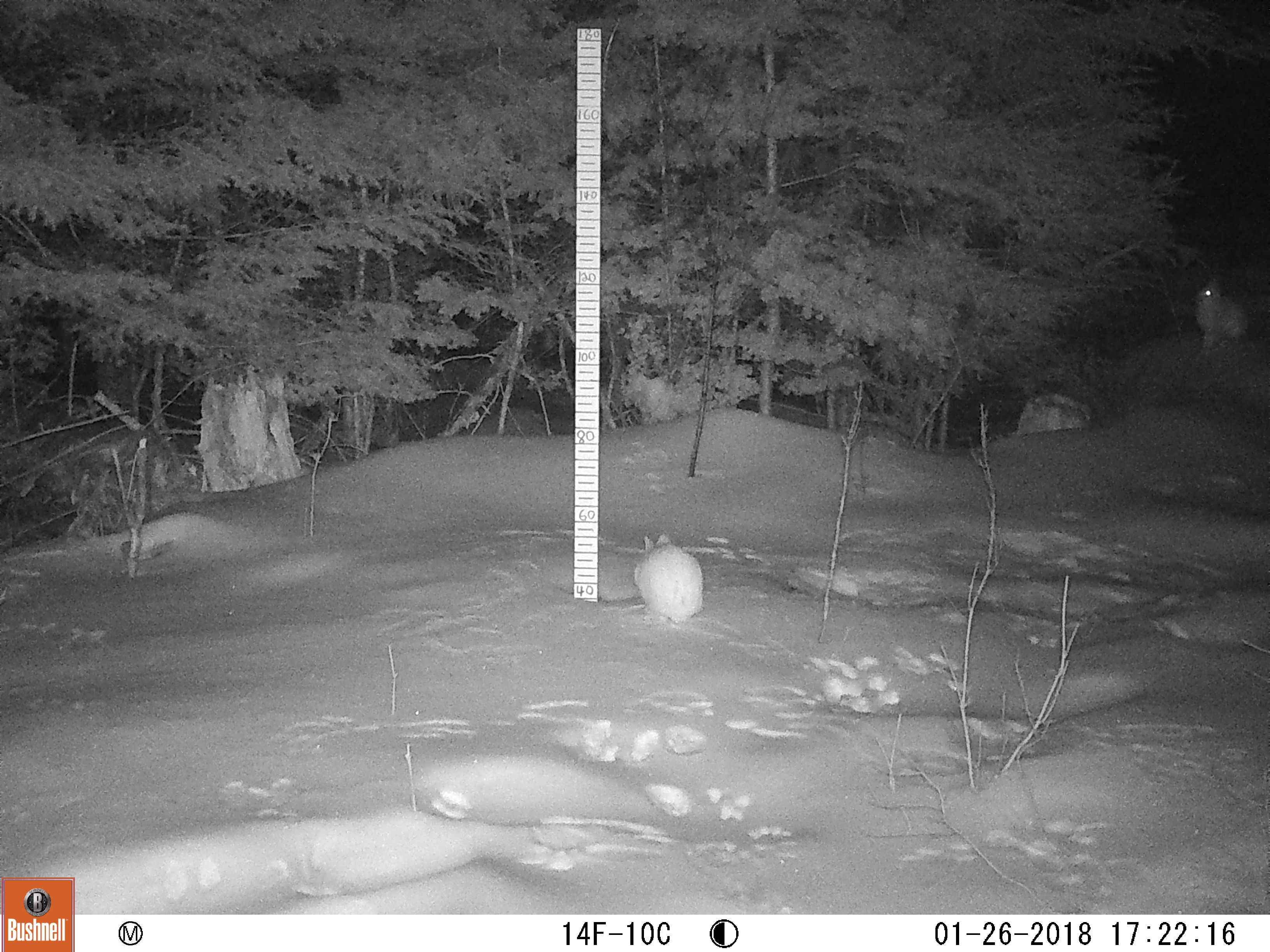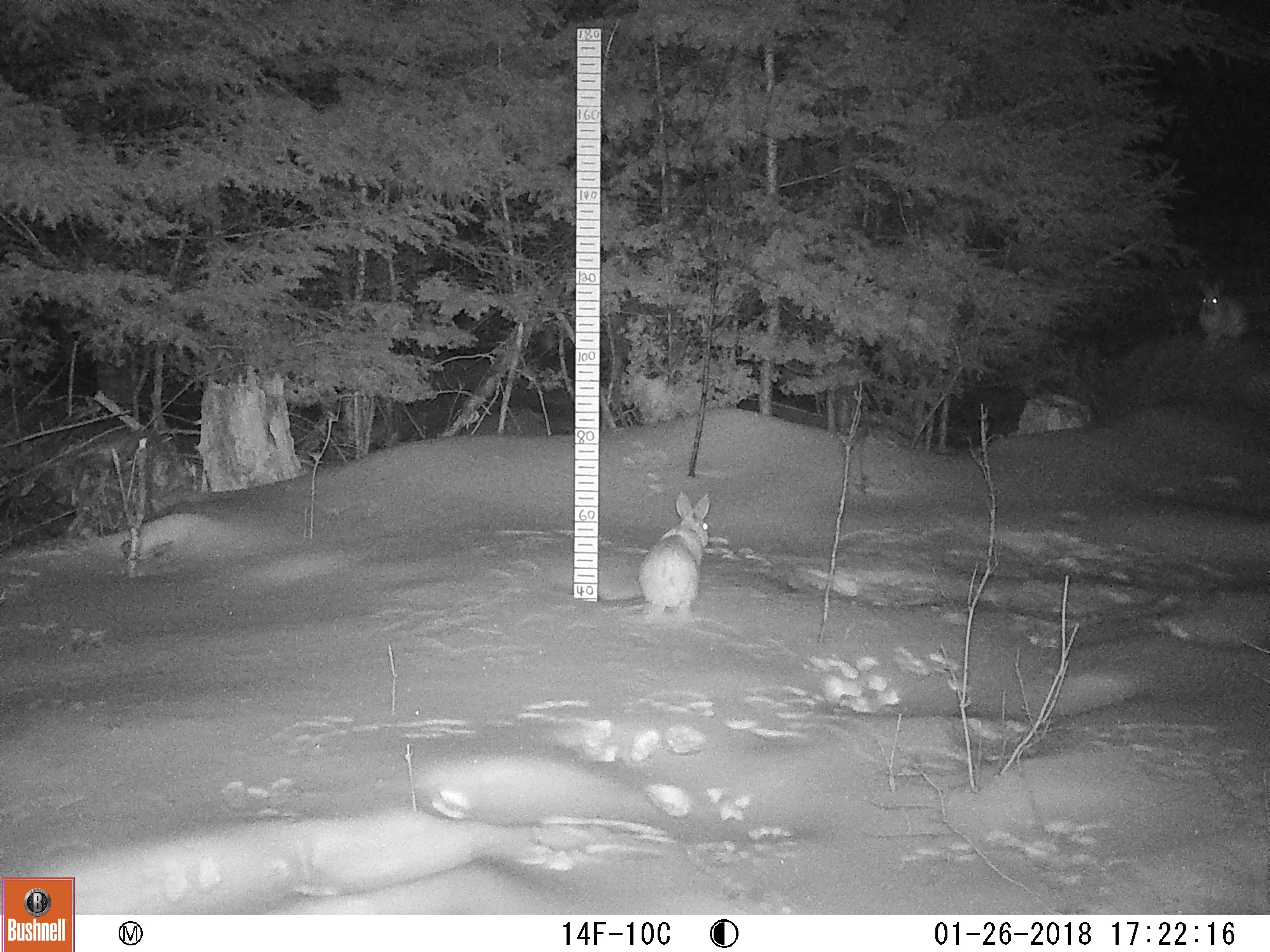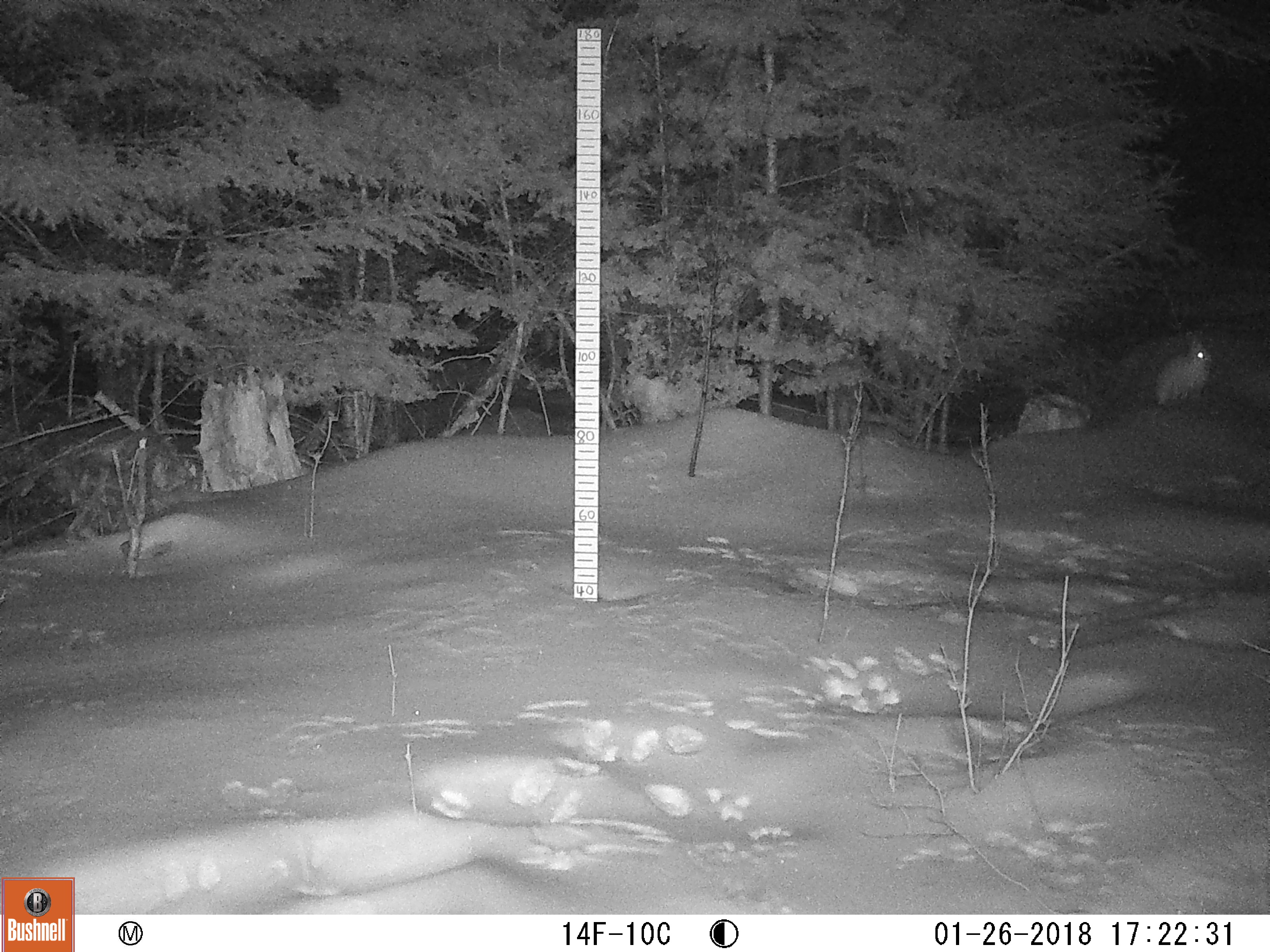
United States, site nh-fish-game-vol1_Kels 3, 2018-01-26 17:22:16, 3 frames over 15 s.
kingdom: Animalia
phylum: Chordata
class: Mammalia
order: Lagomorpha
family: Leporidae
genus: Lepus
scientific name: Lepus americanus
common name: snowshoe hare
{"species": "snowshoe hare (Lepus americanus)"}